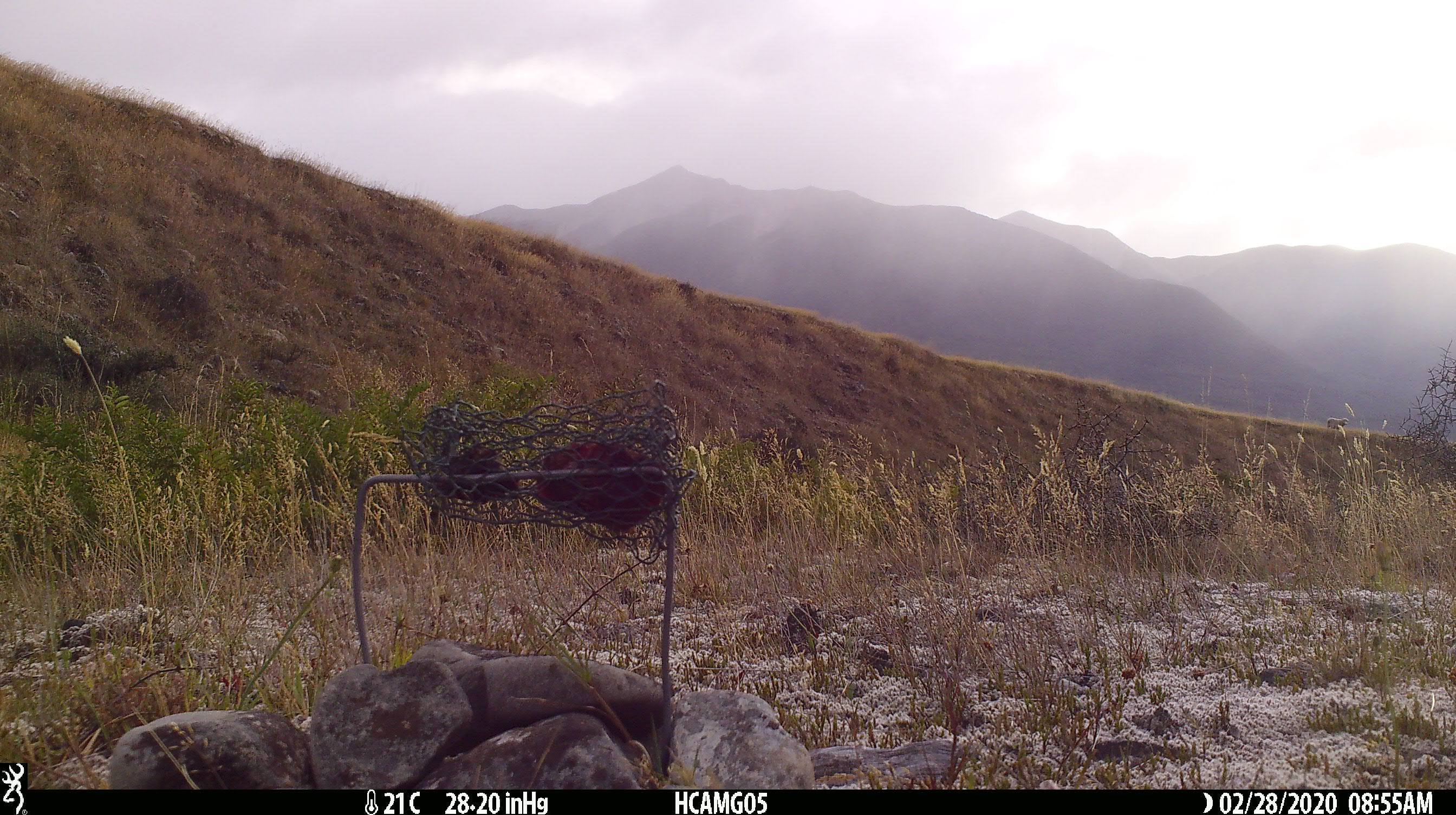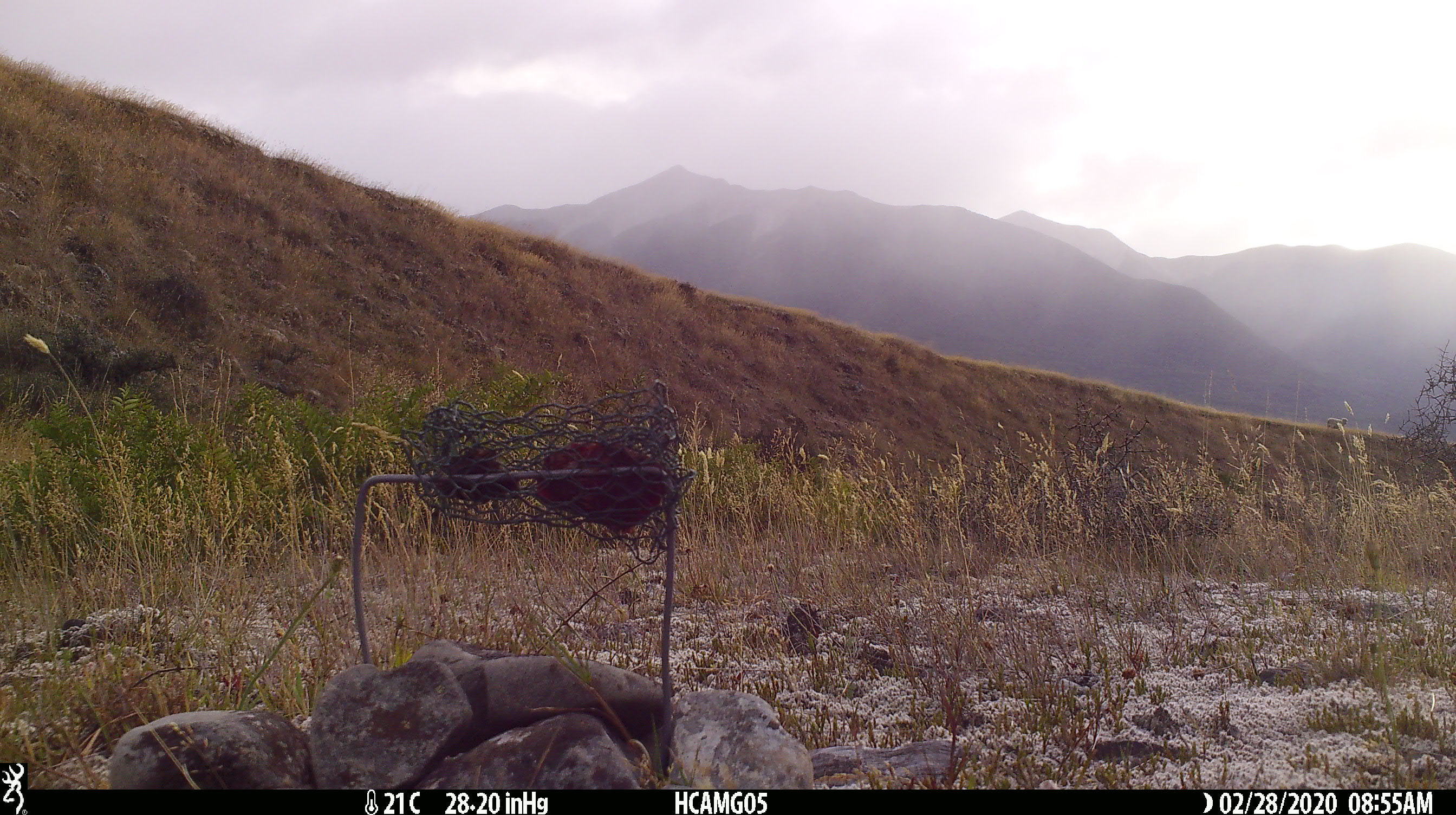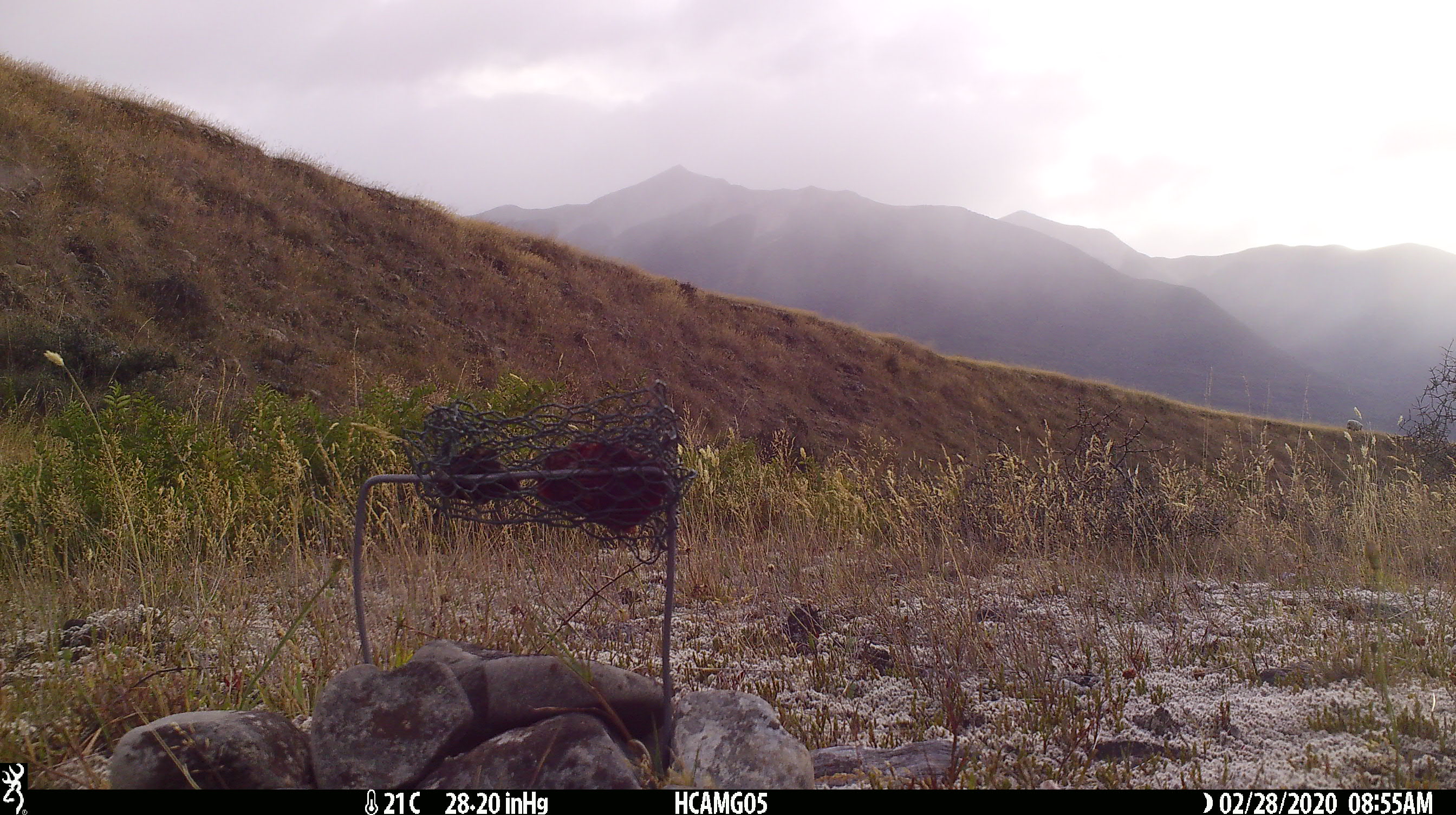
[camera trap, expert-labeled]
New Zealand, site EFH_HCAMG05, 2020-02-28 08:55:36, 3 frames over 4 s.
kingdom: Animalia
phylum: Chordata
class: Mammalia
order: Artiodactyla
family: Bovidae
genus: Ovis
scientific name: Ovis aries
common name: domestic sheep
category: sheep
Sheep (domestic sheep) (Ovis aries).